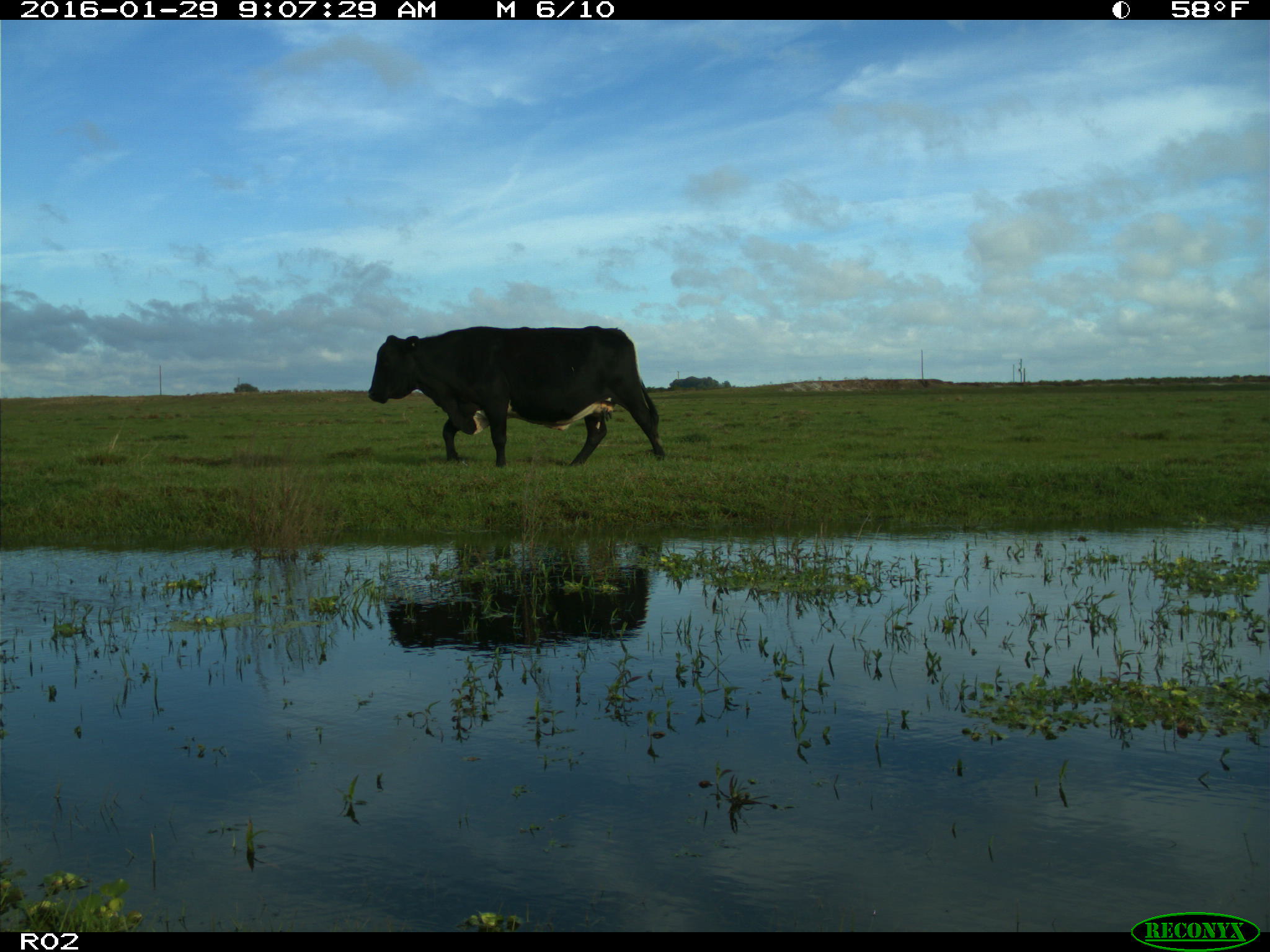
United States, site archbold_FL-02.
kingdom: Animalia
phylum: Chordata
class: Mammalia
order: Artiodactyla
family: Bovidae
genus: Bos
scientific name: Bos taurus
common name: domestic cow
Bos taurus (domestic cow).